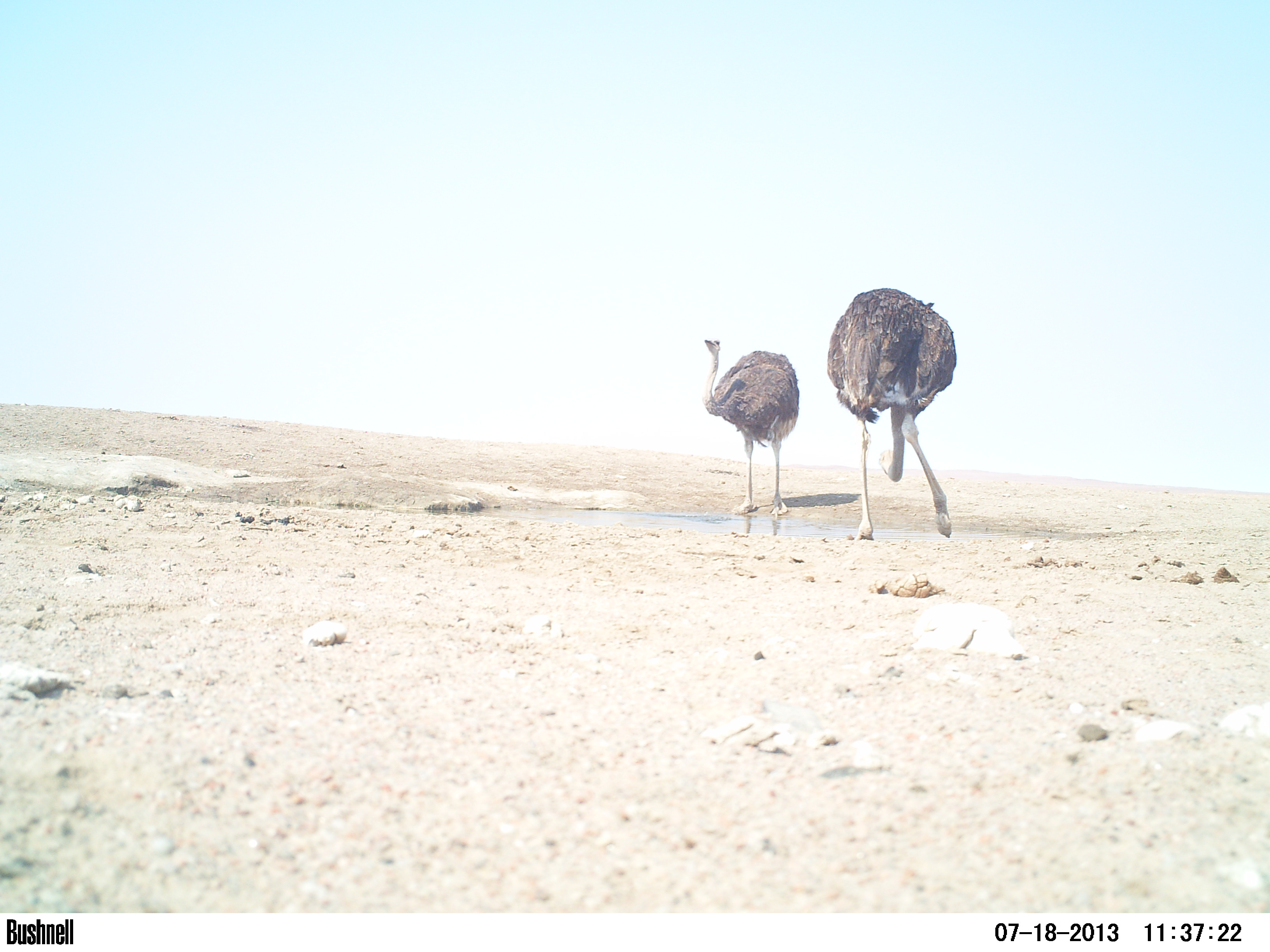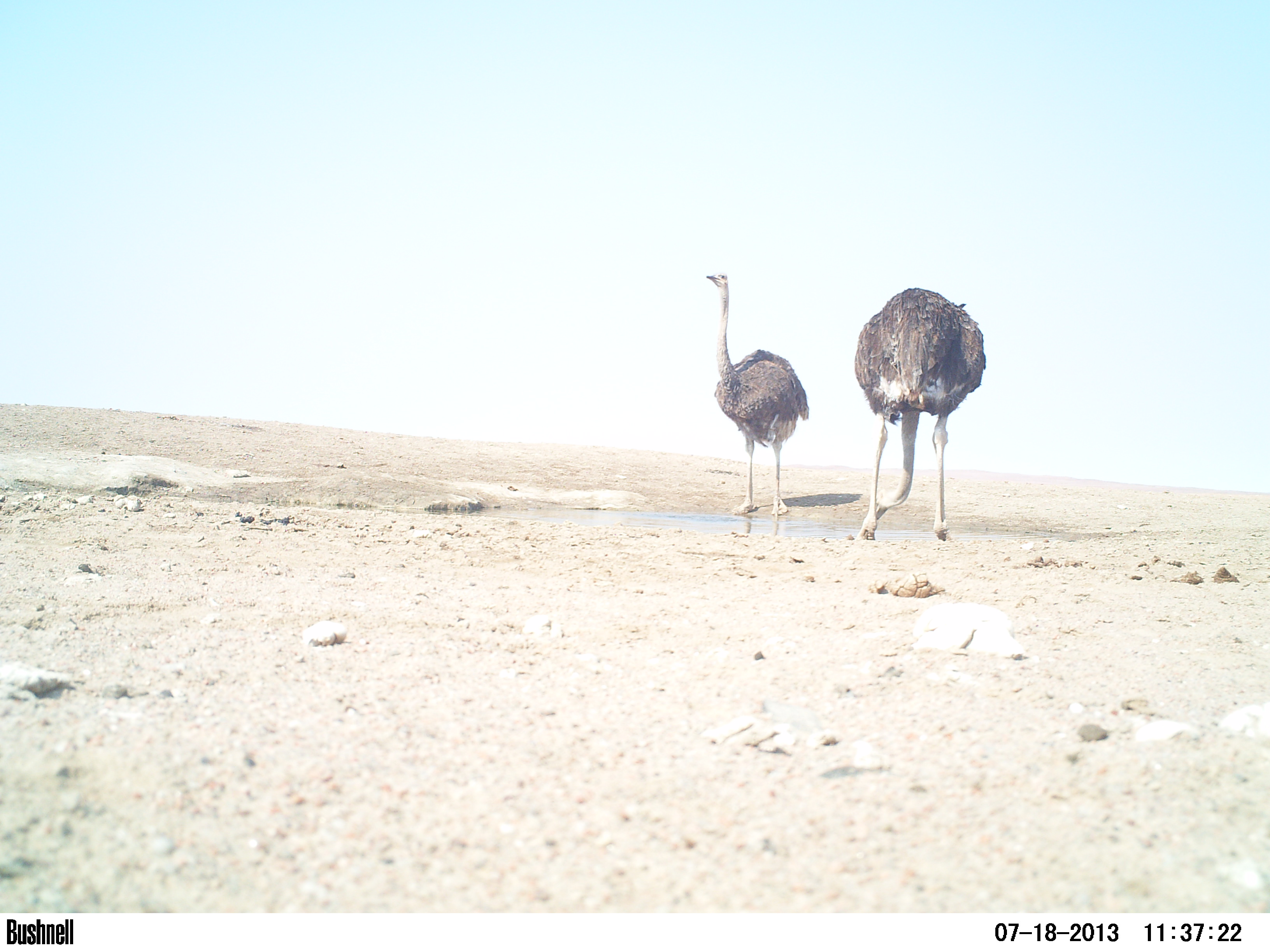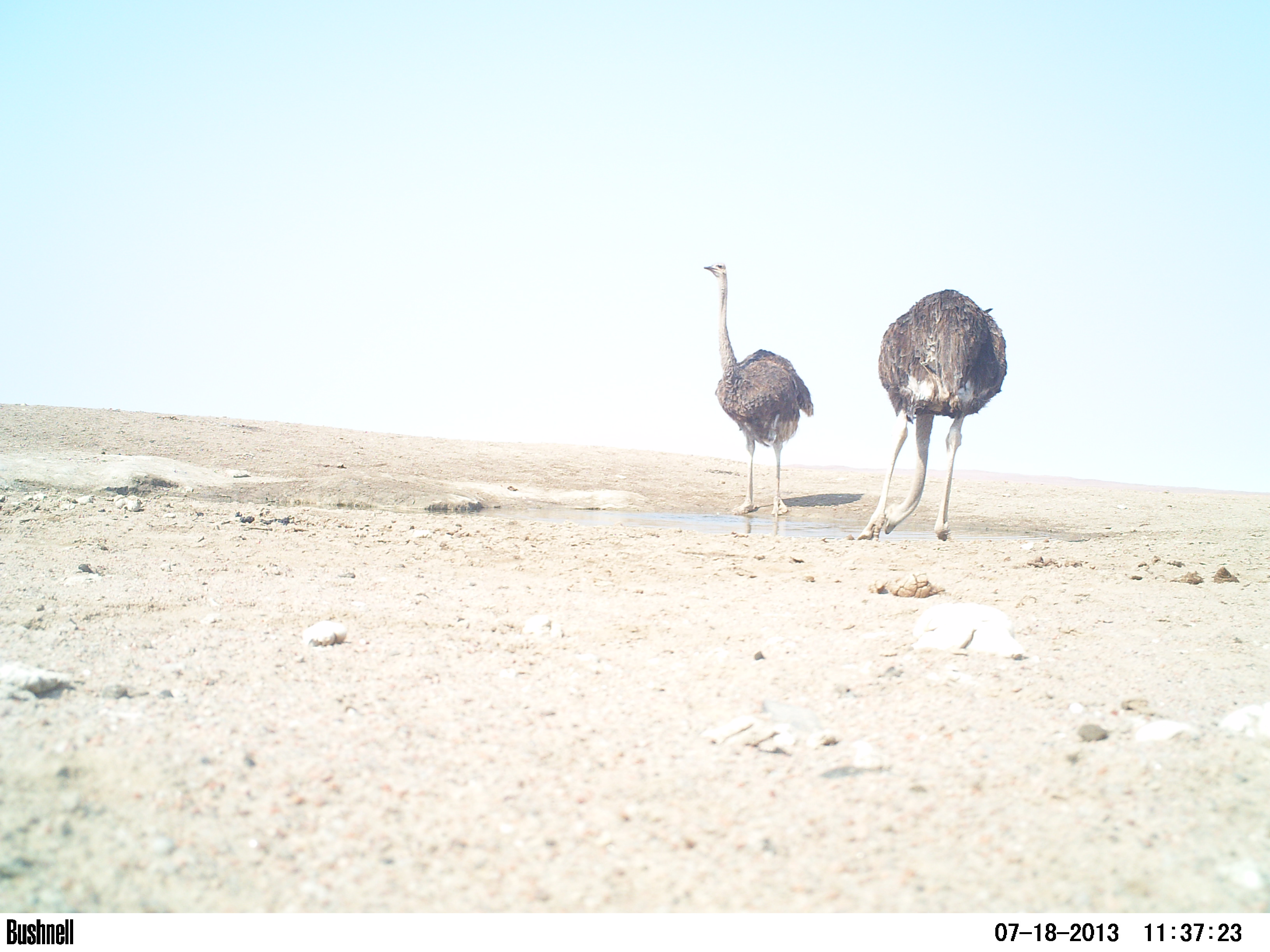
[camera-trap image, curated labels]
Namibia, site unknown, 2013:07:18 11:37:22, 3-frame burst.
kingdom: Animalia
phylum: Chordata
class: Aves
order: Struthioniformes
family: Struthionidae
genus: Struthio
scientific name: Struthio camelus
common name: common ostrich